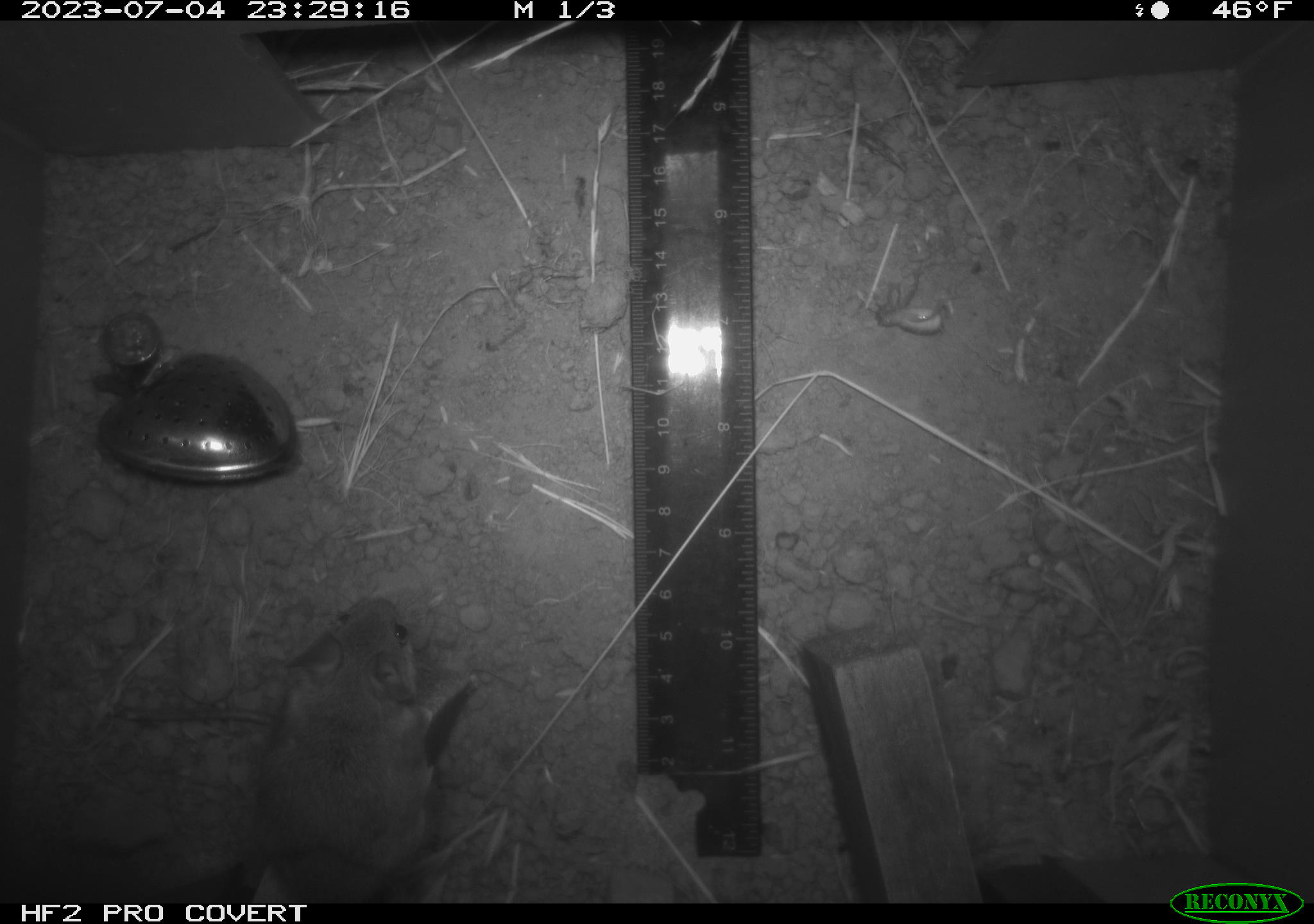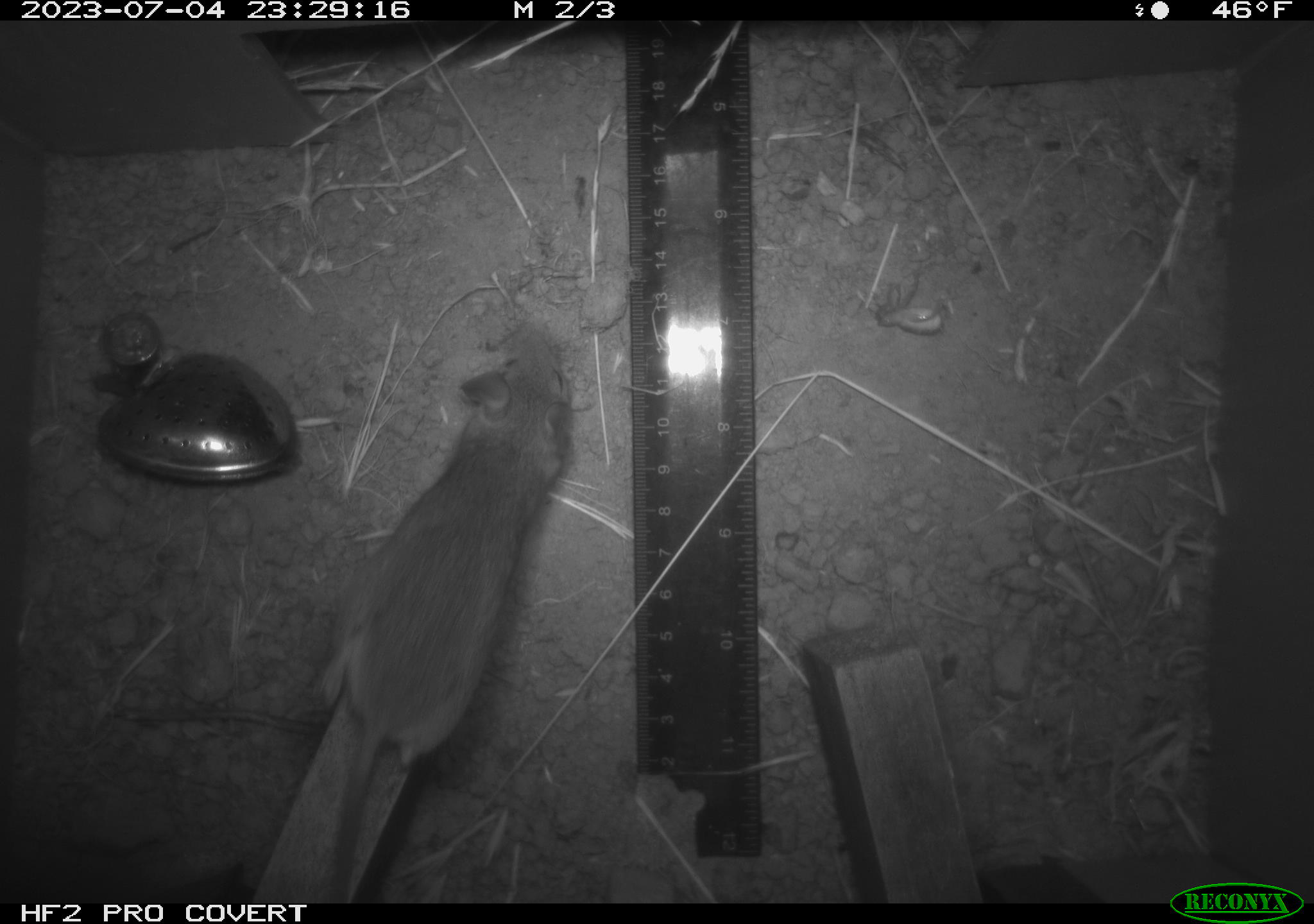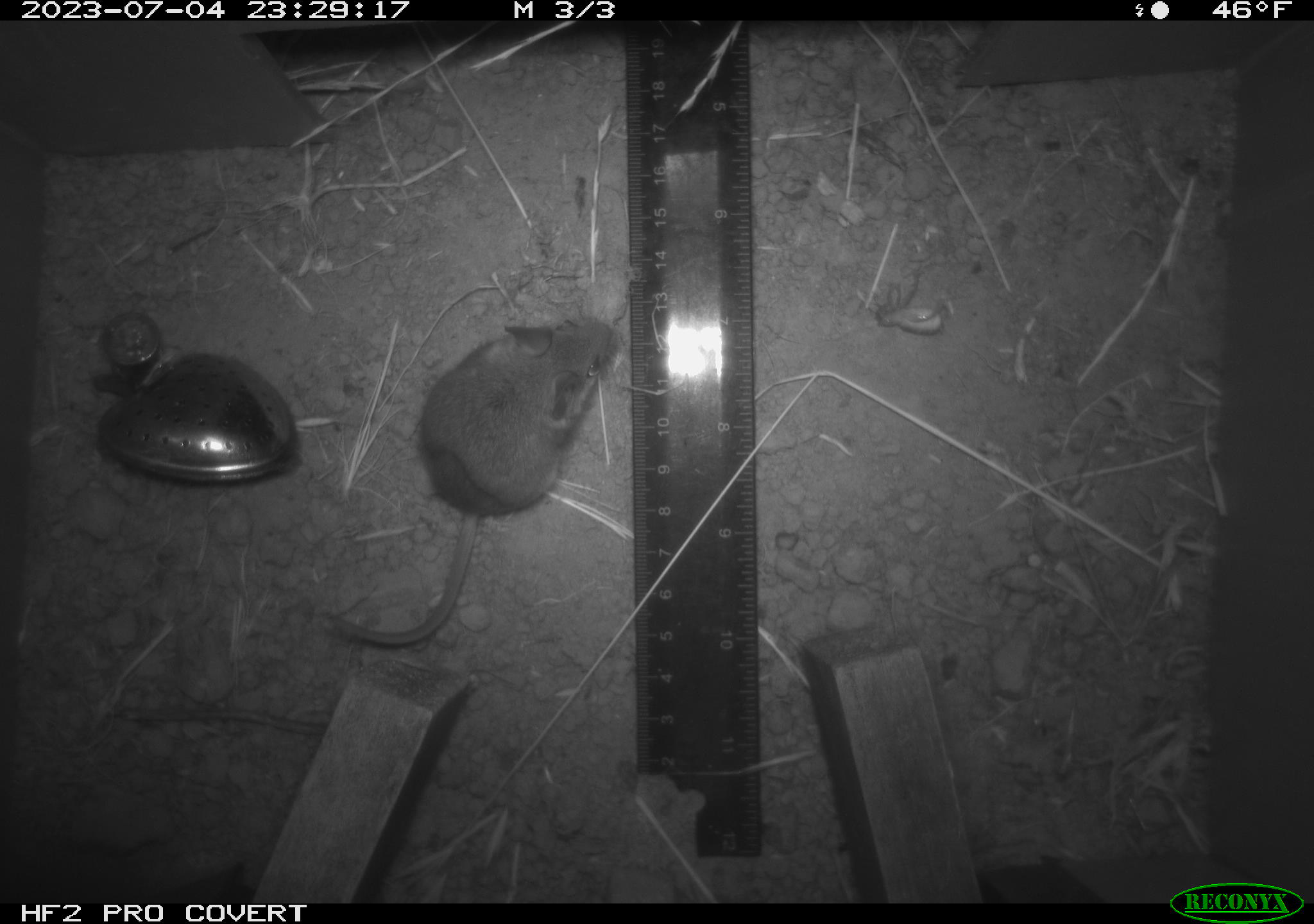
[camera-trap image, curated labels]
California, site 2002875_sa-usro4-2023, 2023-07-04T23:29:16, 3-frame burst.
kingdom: Animalia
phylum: Chordata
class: Mammalia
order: Rodentia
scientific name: Rodentia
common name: mouse species